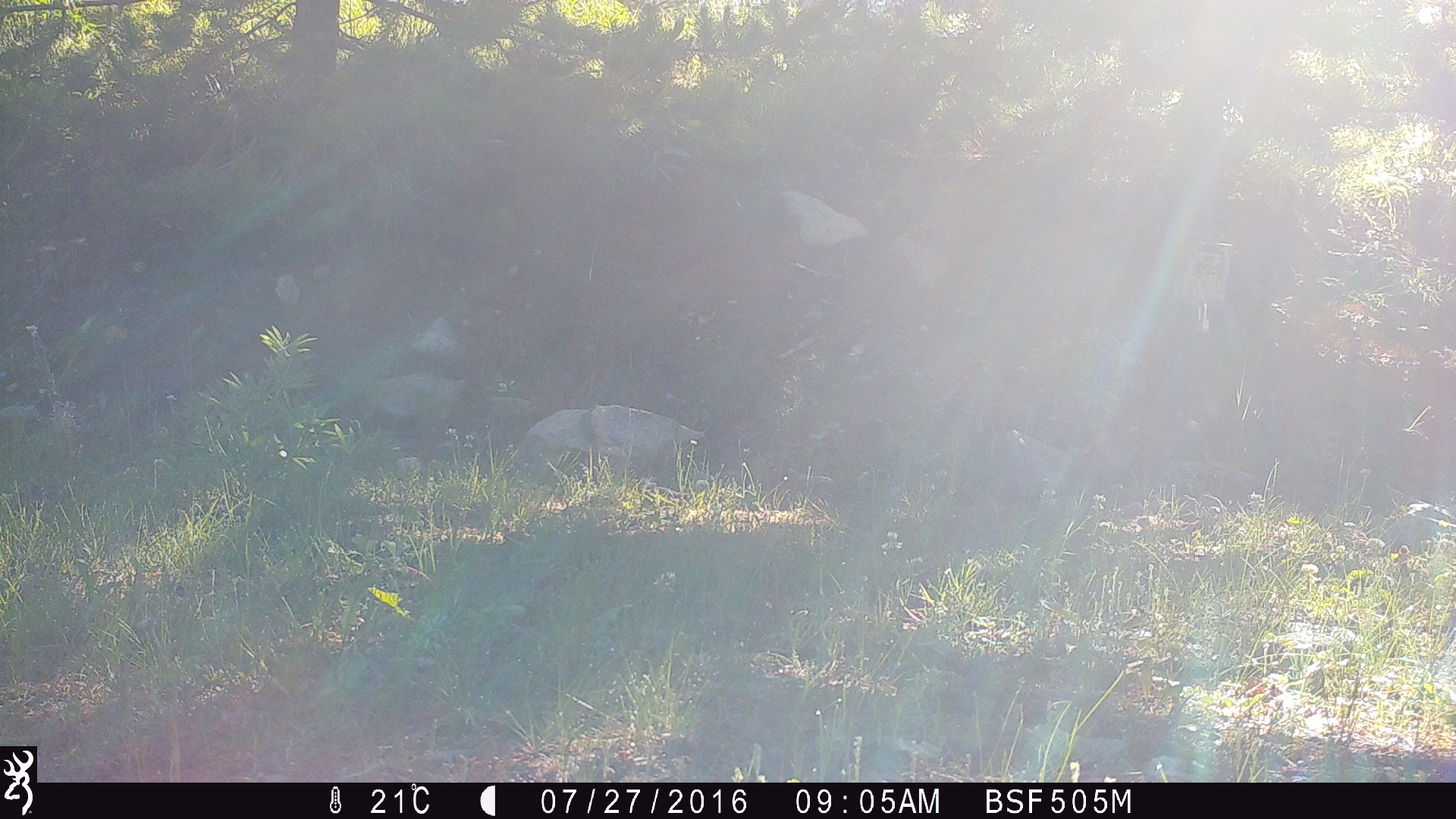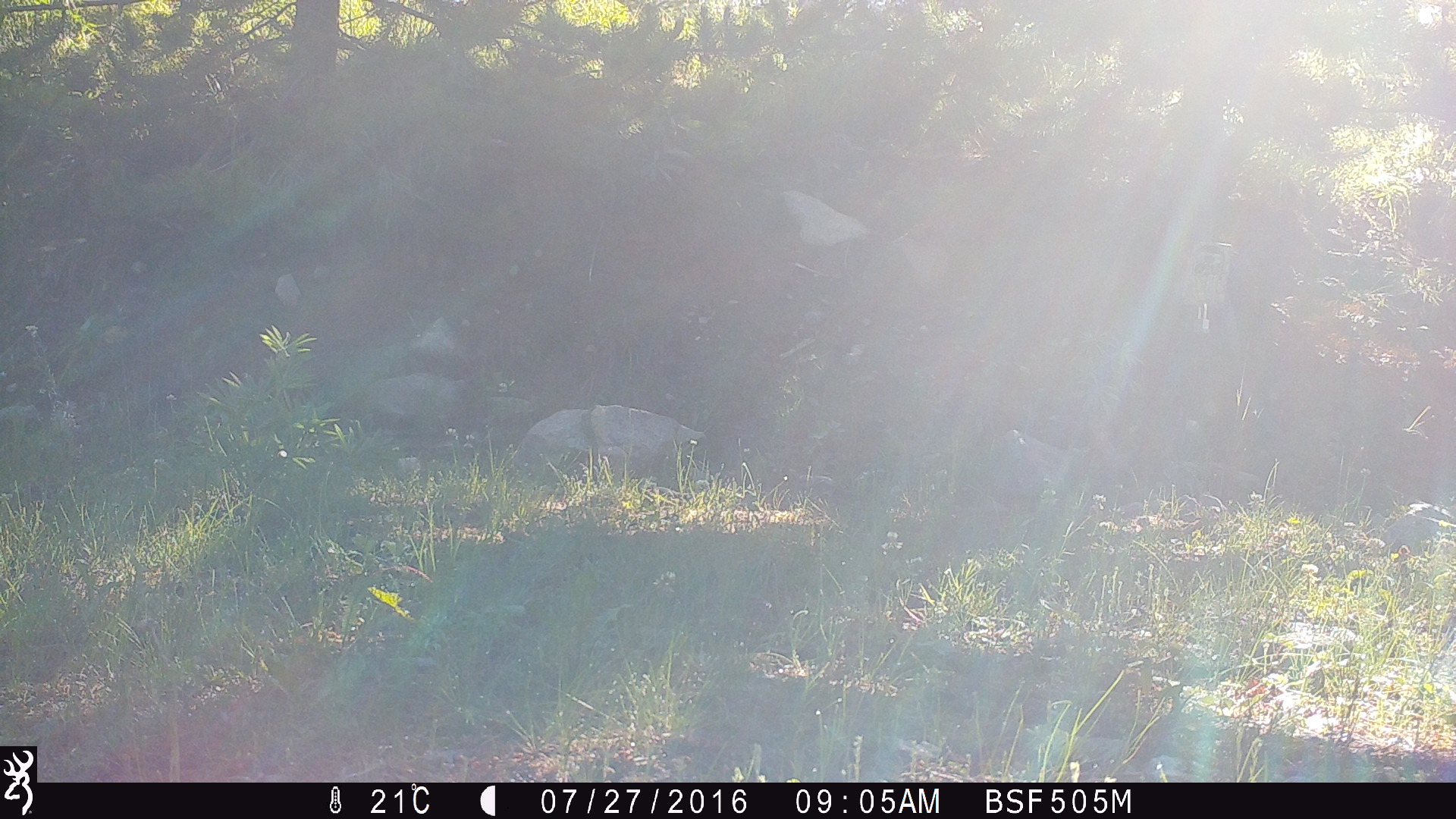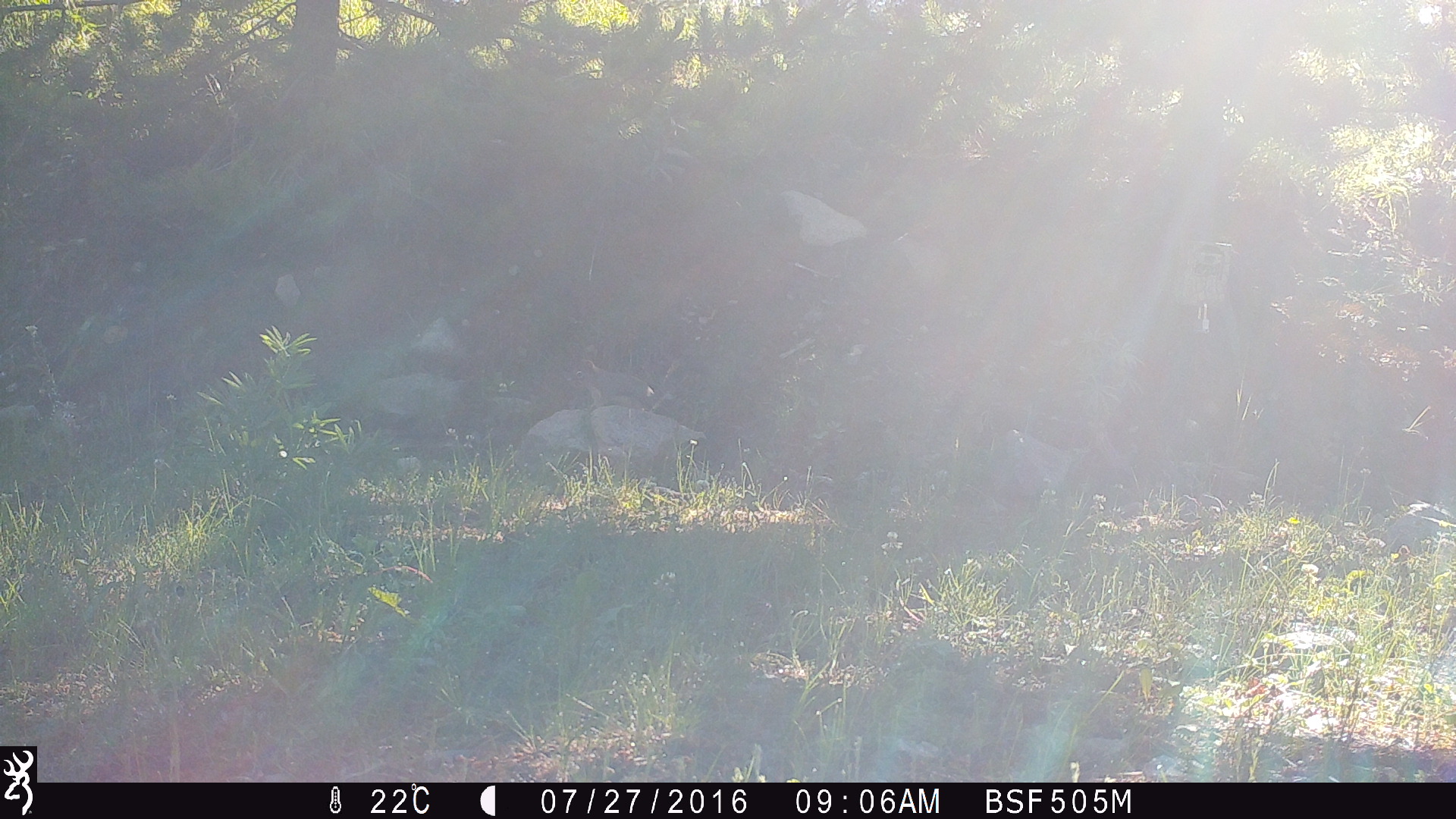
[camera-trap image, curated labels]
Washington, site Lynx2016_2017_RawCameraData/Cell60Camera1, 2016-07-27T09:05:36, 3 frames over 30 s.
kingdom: Animalia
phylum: Chordata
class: Mammalia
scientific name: Mammalia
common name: small mammal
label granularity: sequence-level